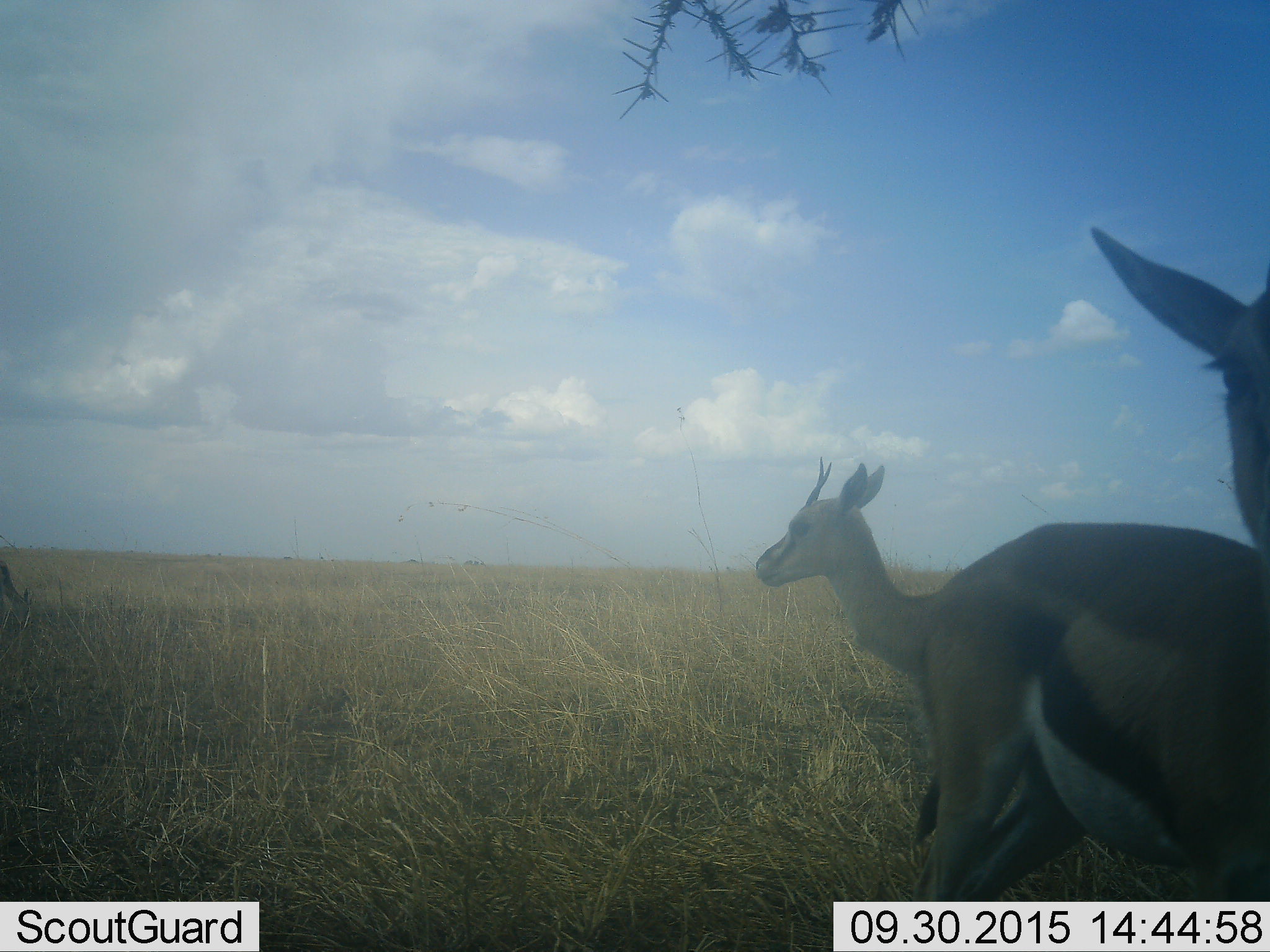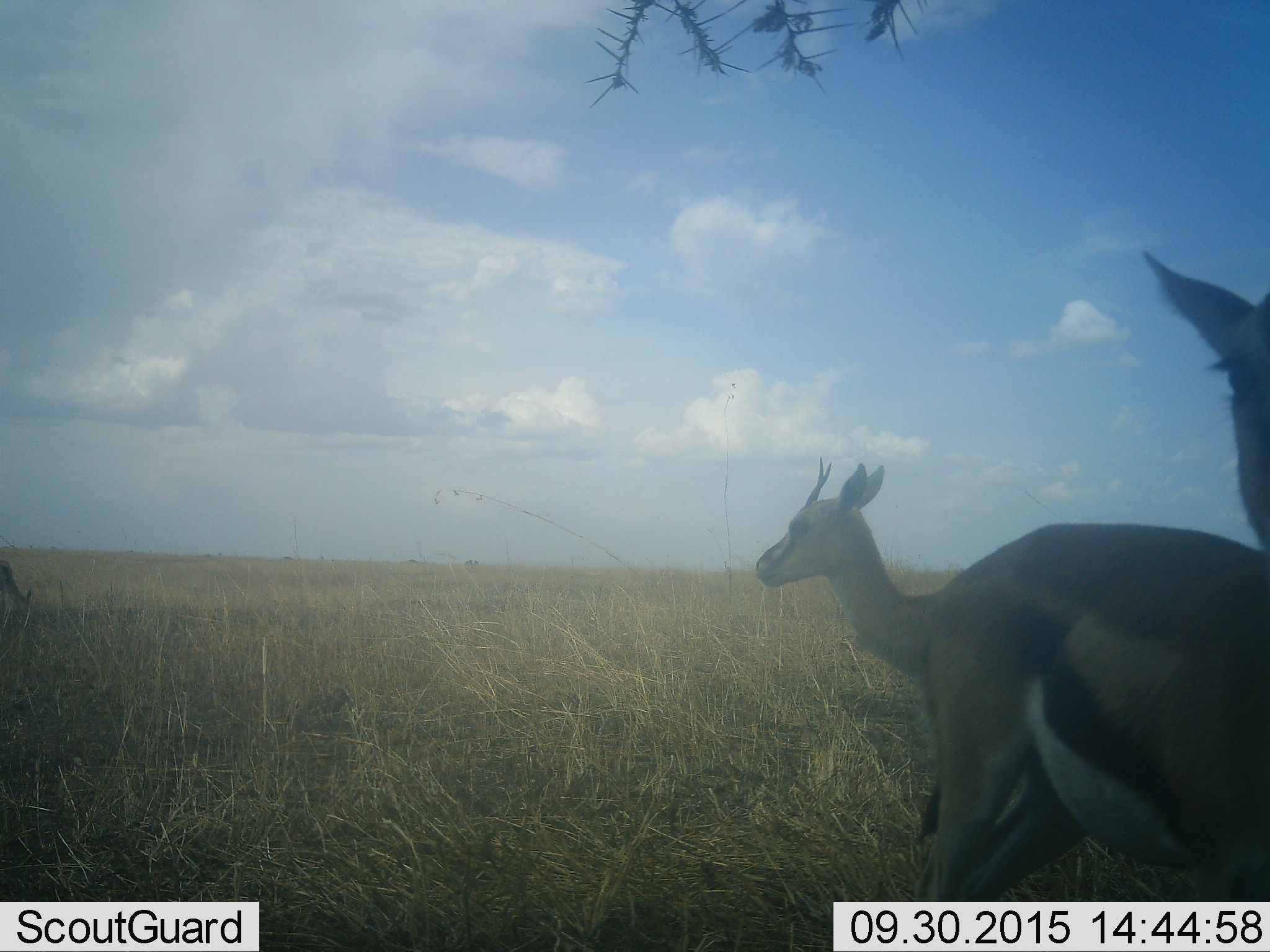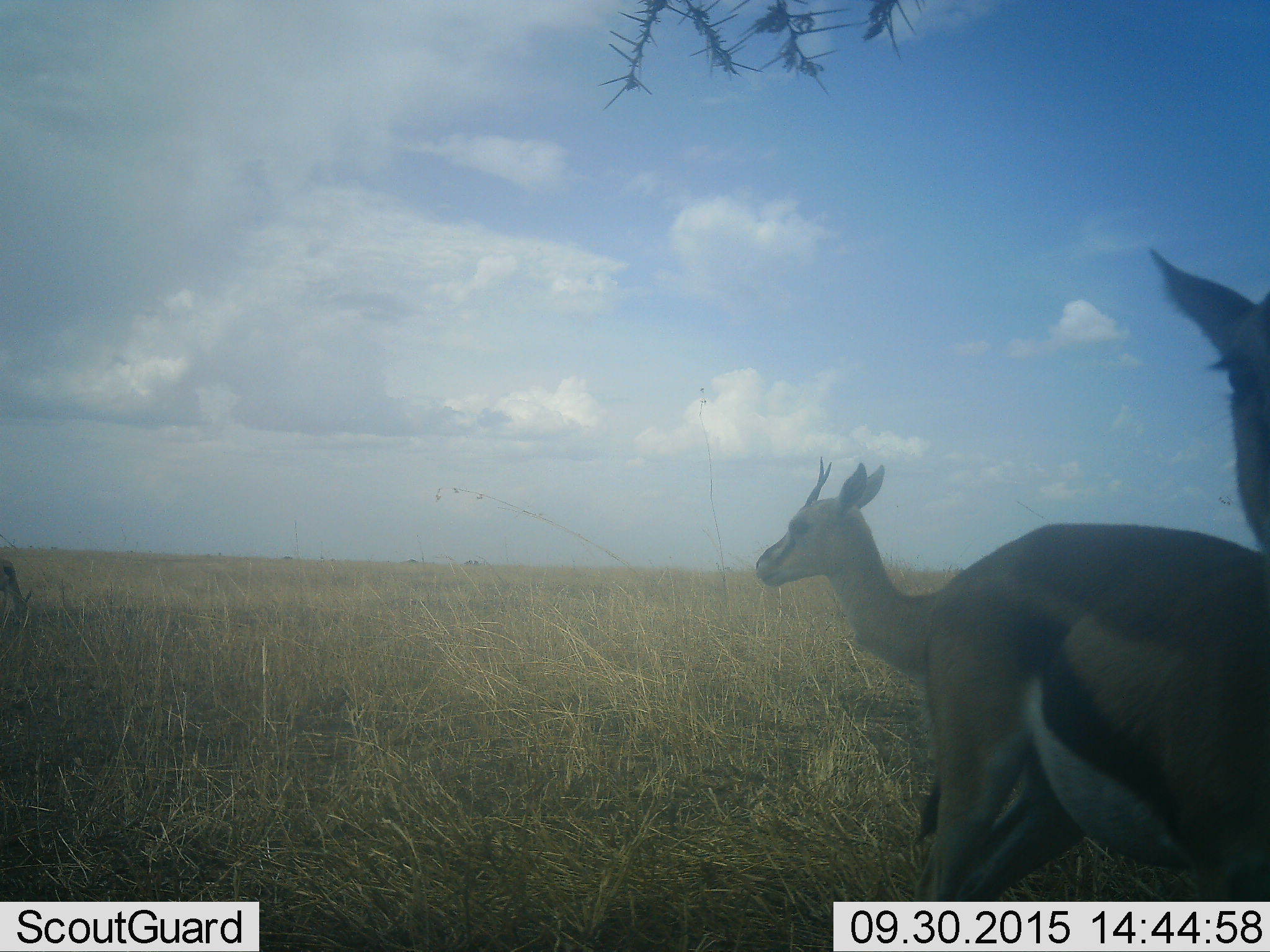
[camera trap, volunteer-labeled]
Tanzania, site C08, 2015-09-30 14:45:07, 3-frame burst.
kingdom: Animalia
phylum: Chordata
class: Mammalia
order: Artiodactyla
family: Bovidae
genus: Eudorcas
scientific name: Eudorcas thomsonii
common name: thomson's gazelle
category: gazellethomsons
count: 3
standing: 94%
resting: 0%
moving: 6%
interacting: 0%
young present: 0%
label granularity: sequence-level